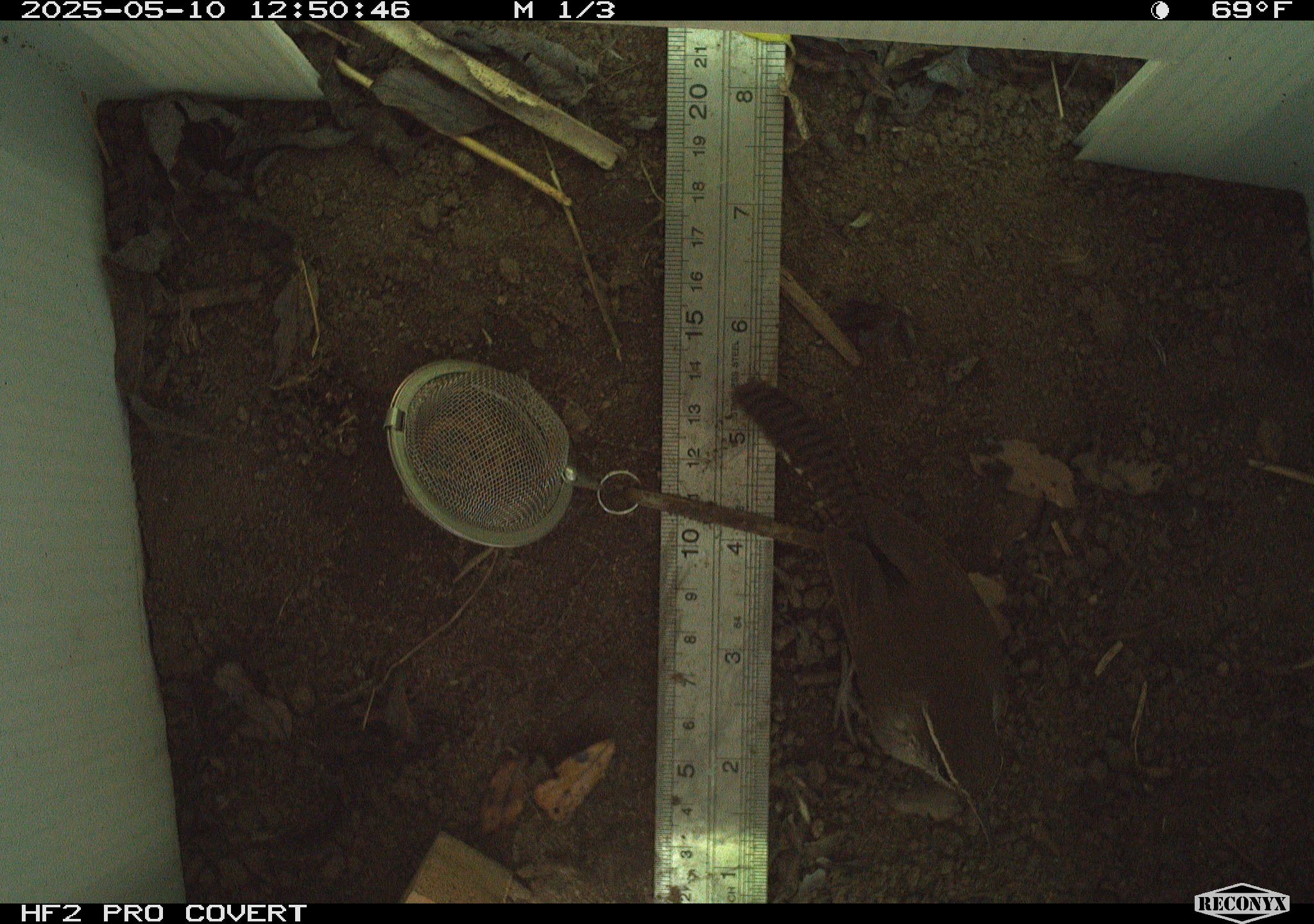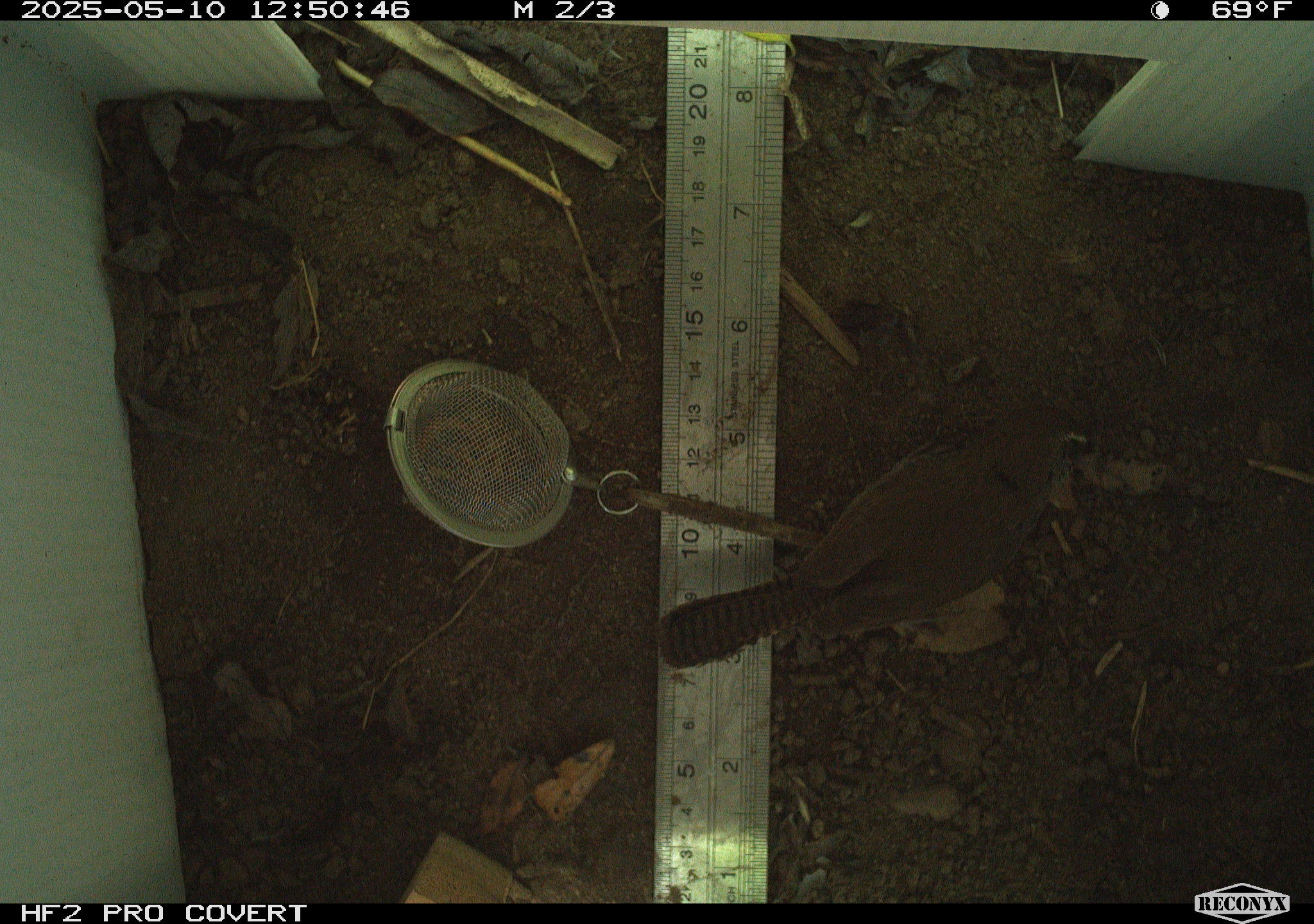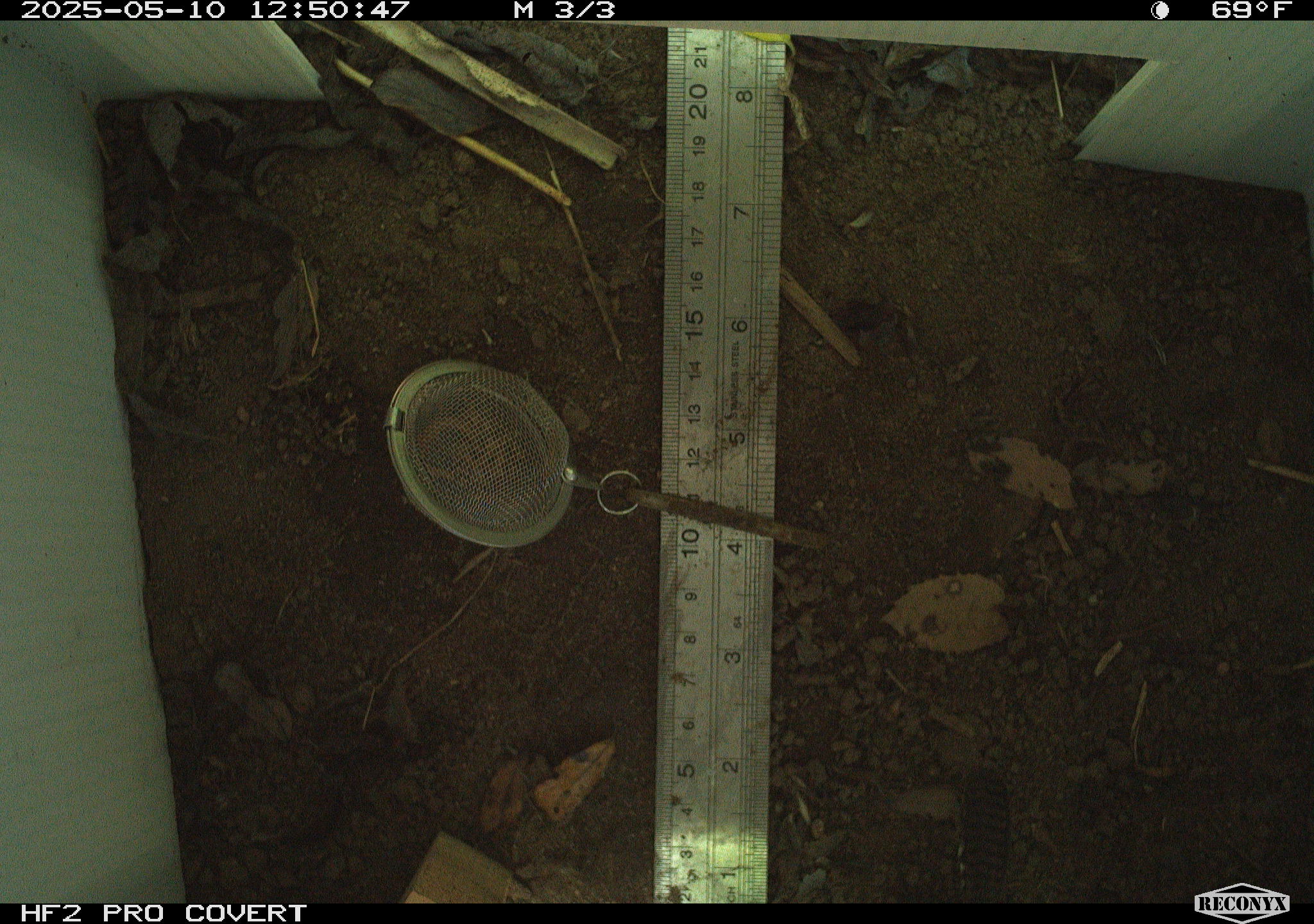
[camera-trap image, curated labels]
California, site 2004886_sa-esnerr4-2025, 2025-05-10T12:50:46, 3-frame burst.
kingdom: Animalia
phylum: Chordata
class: Aves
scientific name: Aves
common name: bird